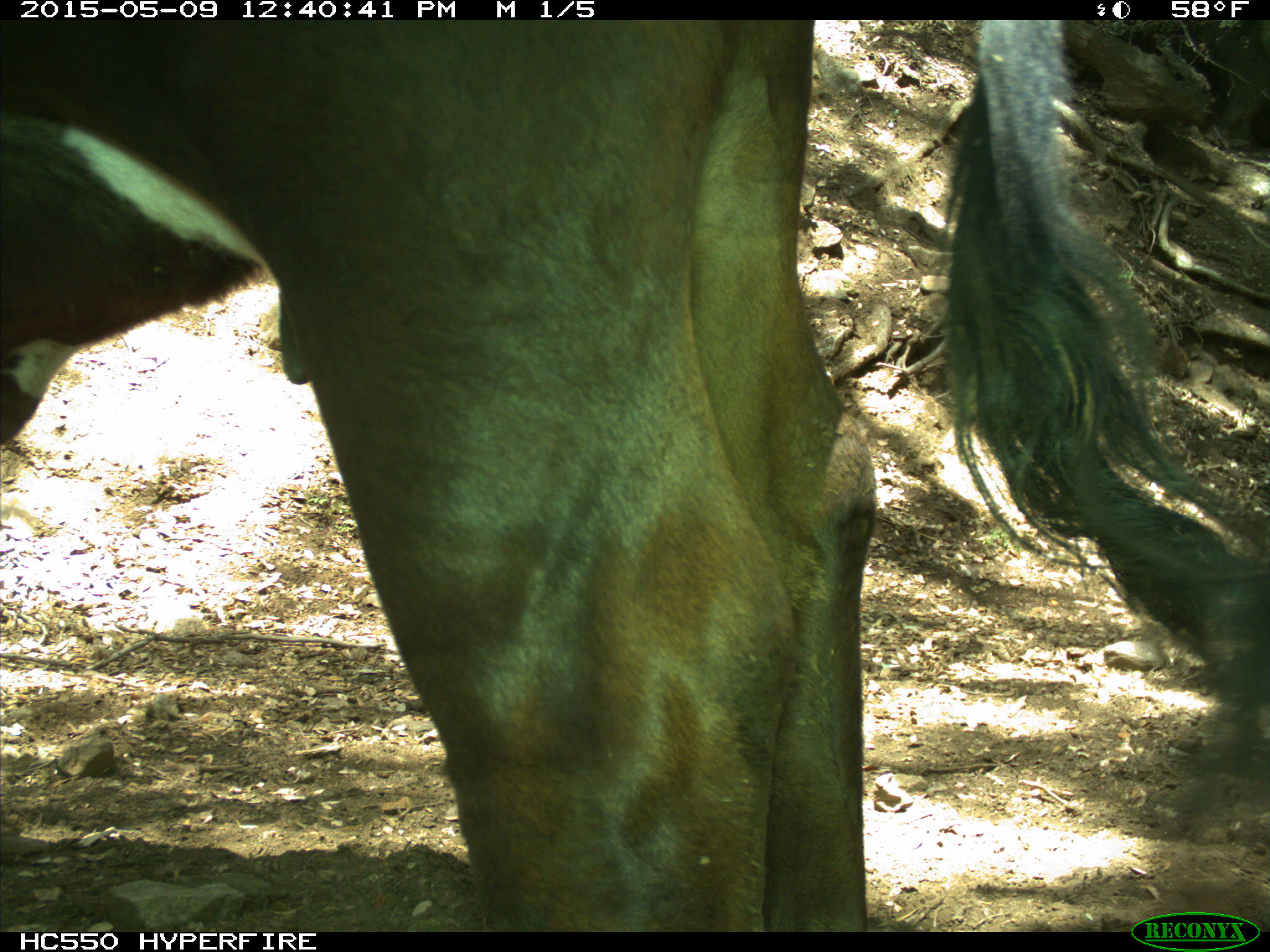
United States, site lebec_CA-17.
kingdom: Animalia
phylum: Chordata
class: Mammalia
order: Artiodactyla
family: Bovidae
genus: Bos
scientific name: Bos taurus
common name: domestic cow